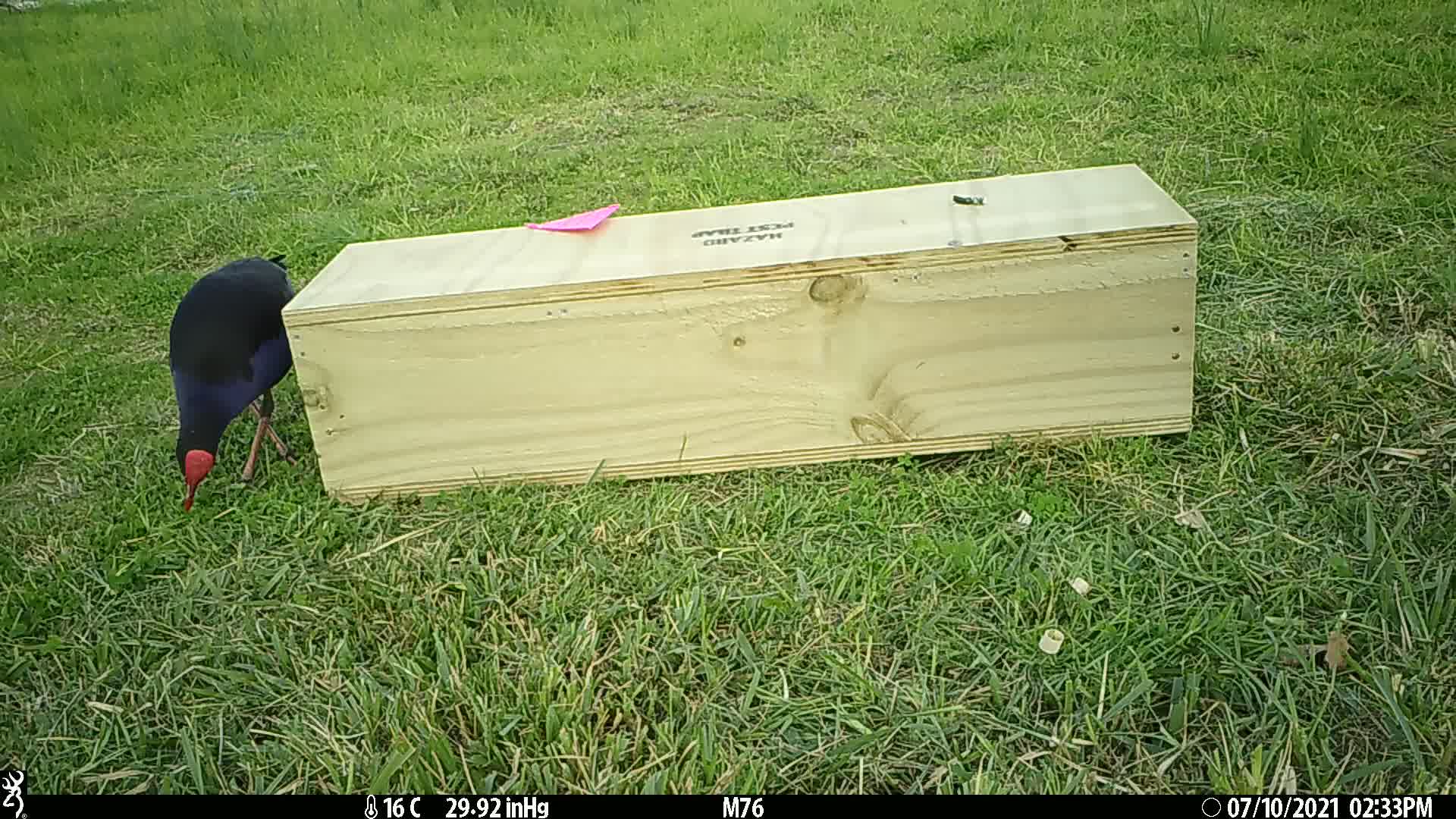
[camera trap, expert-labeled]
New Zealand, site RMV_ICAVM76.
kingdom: Animalia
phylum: Chordata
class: Aves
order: Gruiformes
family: Rallidae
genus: Porphyrio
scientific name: Porphyrio melanotus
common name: australasian swamphen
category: pukeko